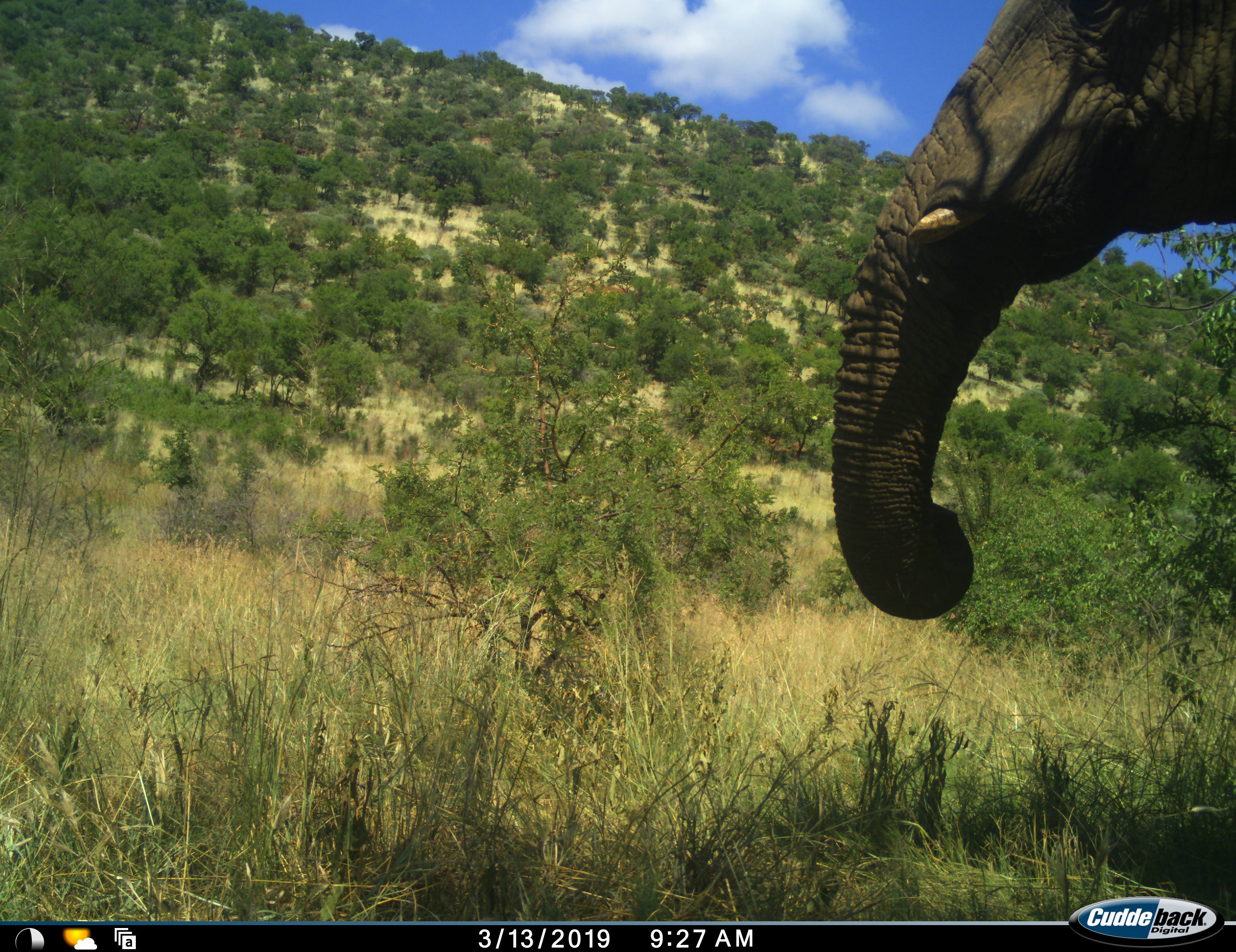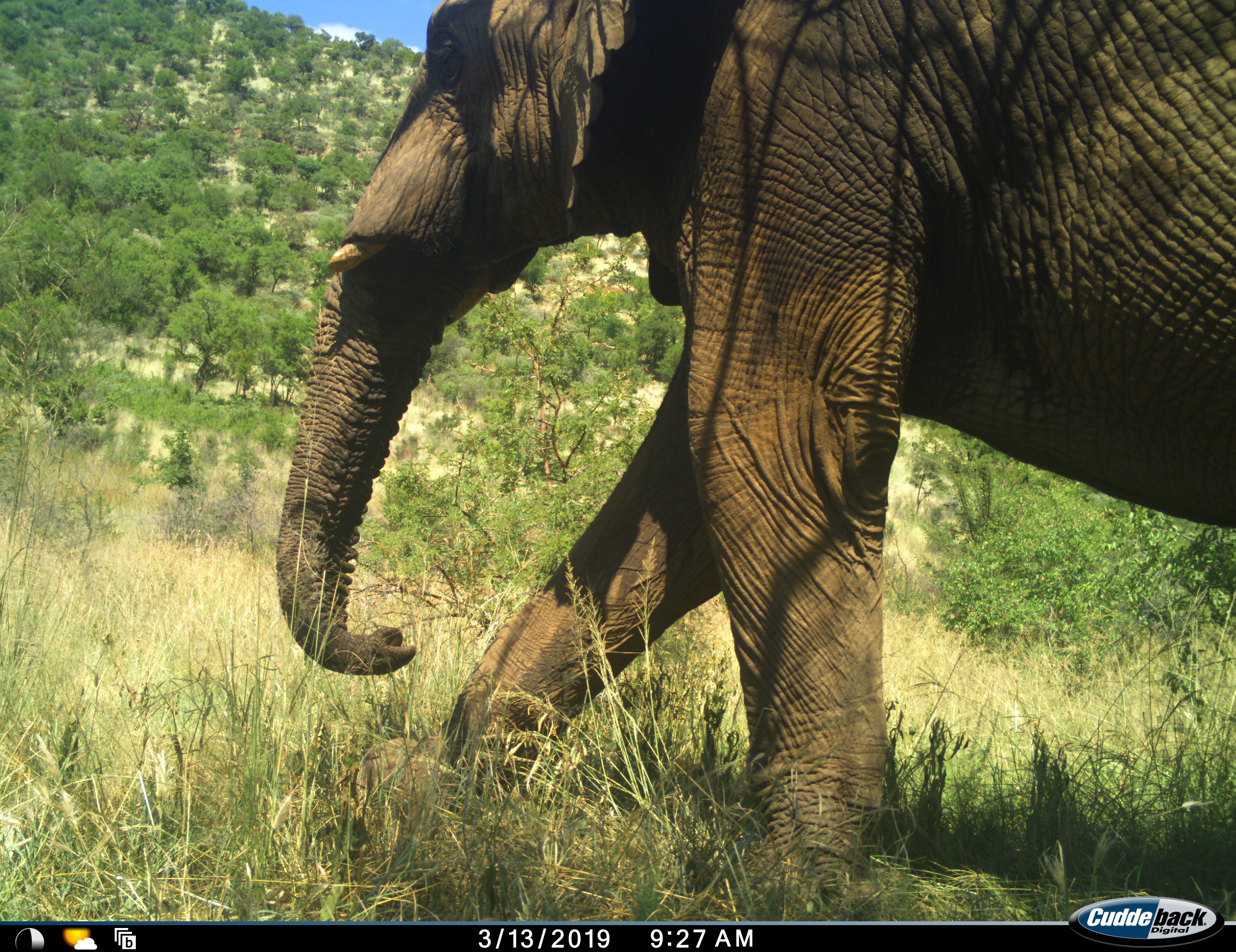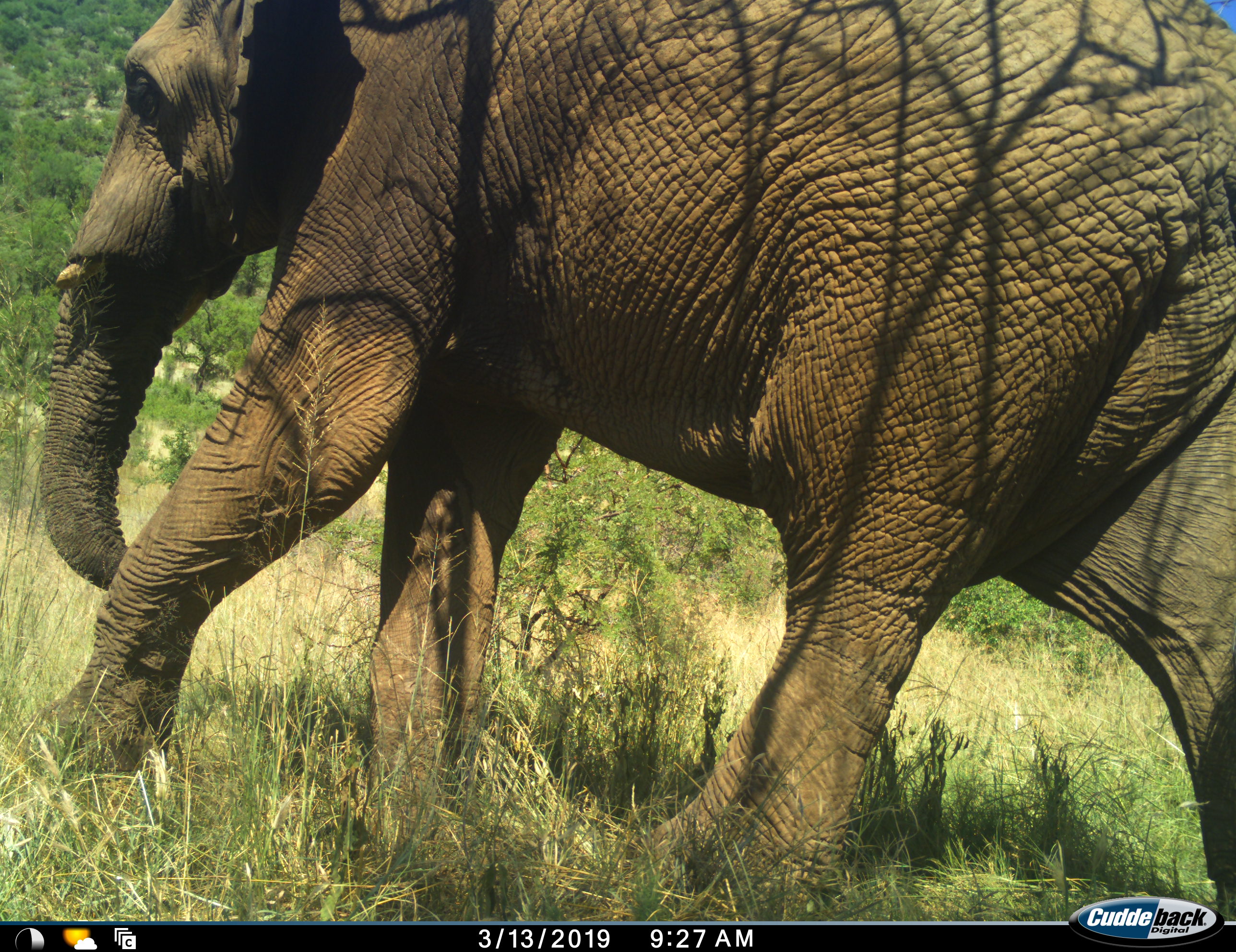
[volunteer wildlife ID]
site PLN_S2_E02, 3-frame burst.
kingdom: Animalia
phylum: Chordata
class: Mammalia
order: Proboscidea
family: Elephantidae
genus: Loxodonta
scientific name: Loxodonta africana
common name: african bush elephant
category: elephant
Elephant (african bush elephant) (Loxodonta africana), count 1. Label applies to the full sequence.